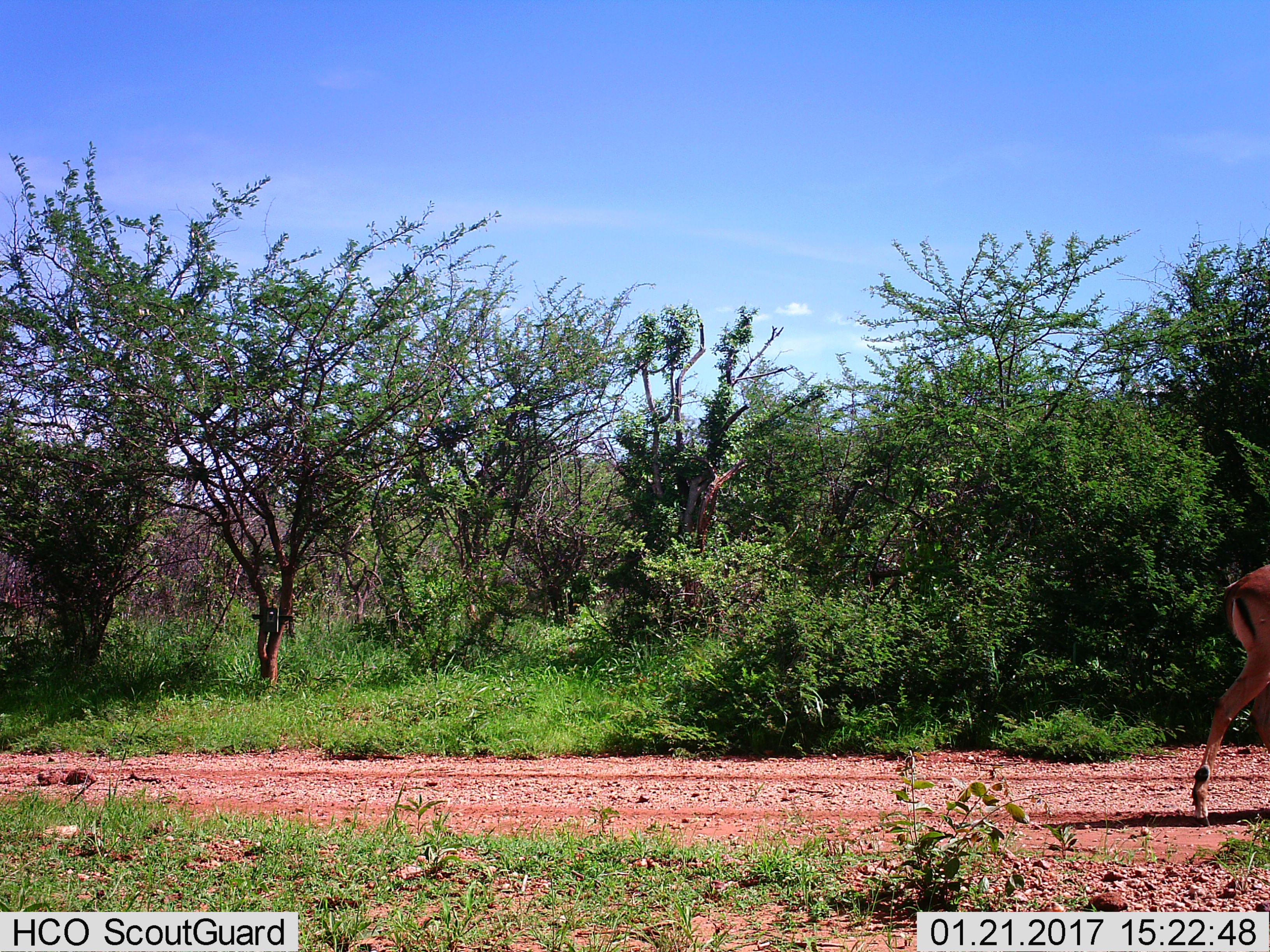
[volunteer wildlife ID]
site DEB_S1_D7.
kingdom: Animalia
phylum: Chordata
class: Mammalia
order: Artiodactyla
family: Bovidae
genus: Aepyceros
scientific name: Aepyceros melampus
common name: impala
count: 1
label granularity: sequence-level